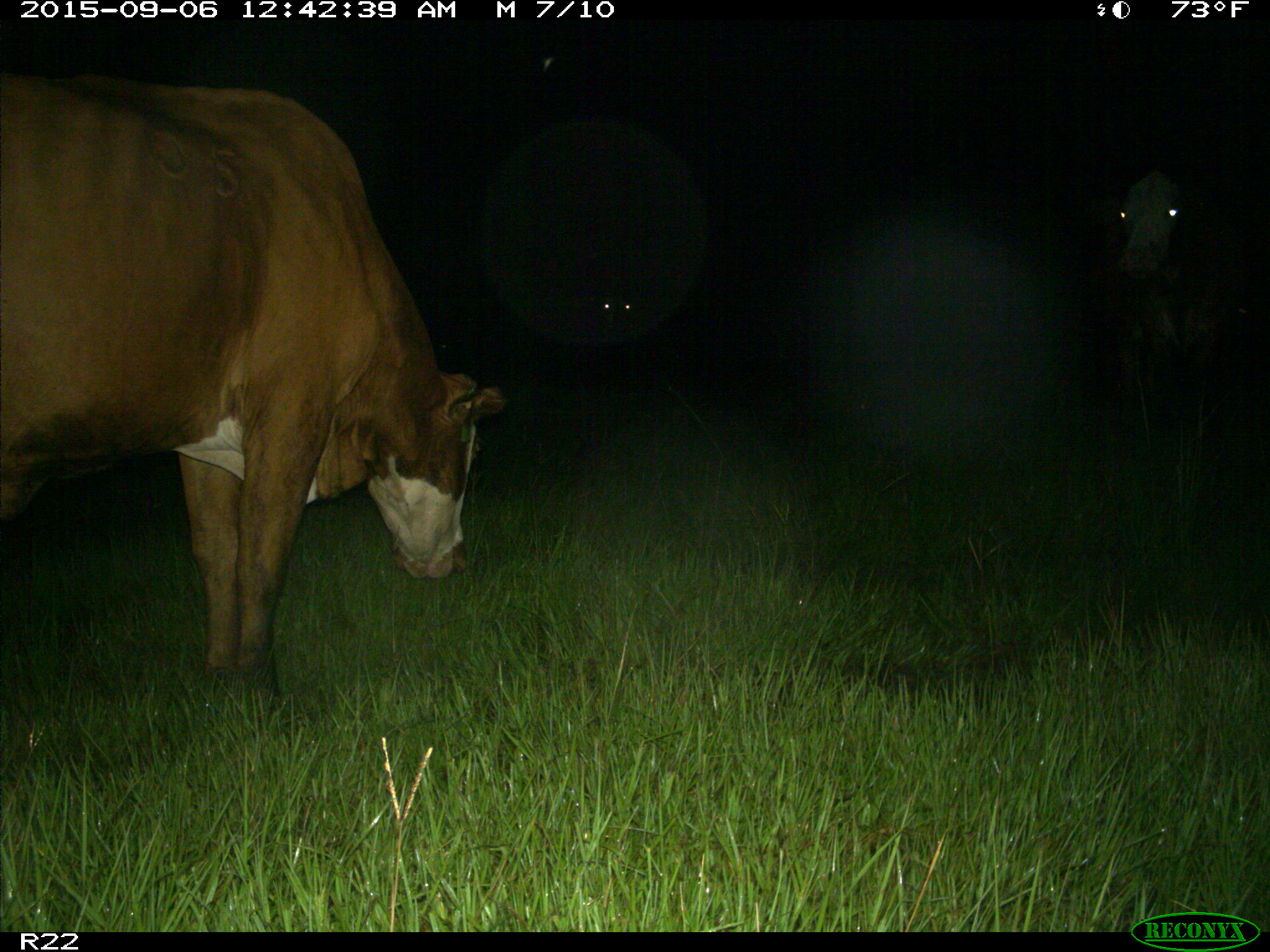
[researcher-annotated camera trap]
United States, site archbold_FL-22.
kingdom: Animalia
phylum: Chordata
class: Mammalia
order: Artiodactyla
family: Bovidae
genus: Bos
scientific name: Bos taurus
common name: domestic cow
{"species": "Bos taurus (domestic cow)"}